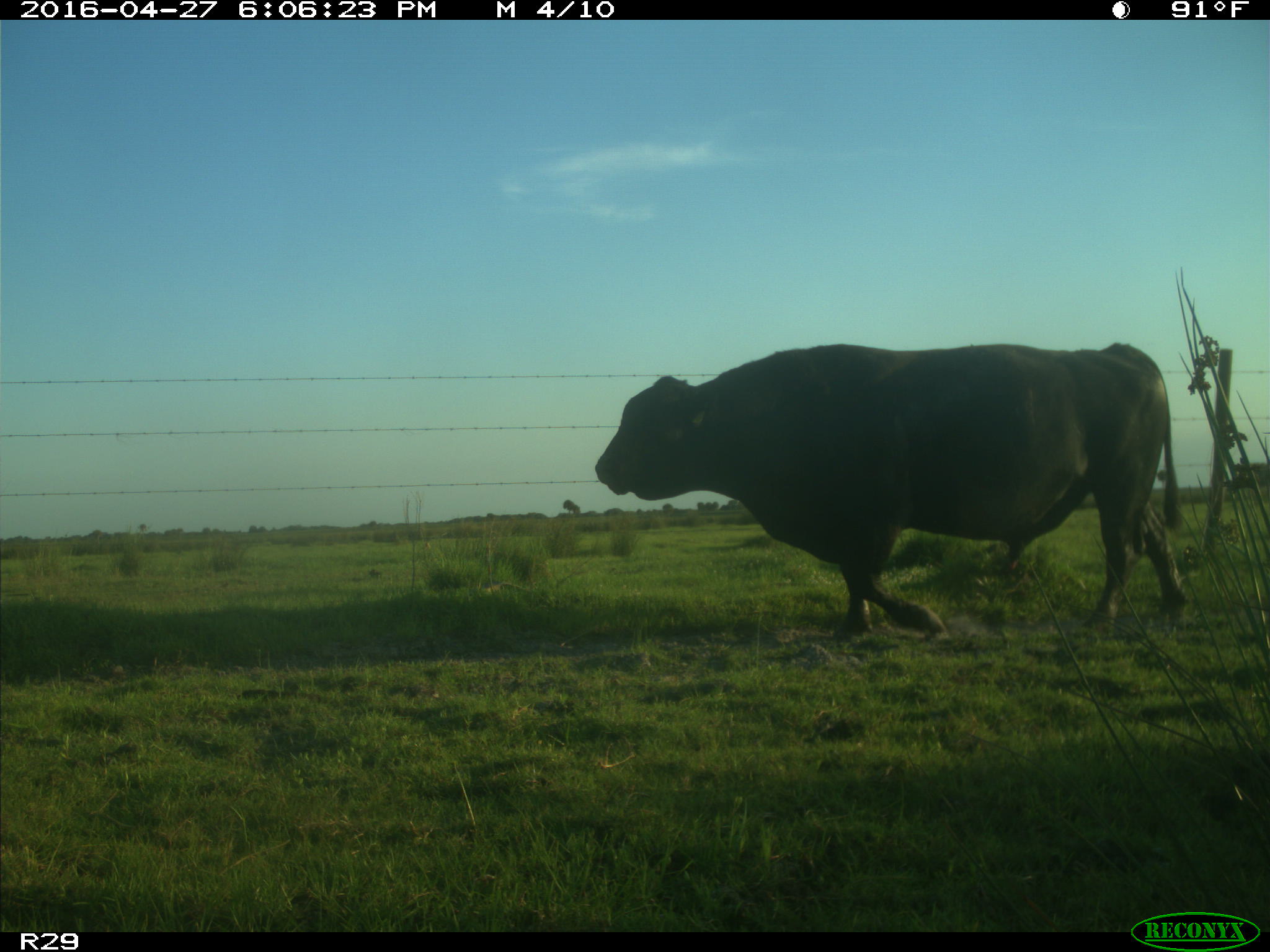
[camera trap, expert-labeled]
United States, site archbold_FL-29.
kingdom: Animalia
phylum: Chordata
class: Mammalia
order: Artiodactyla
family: Bovidae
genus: Bos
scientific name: Bos taurus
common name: domestic cow